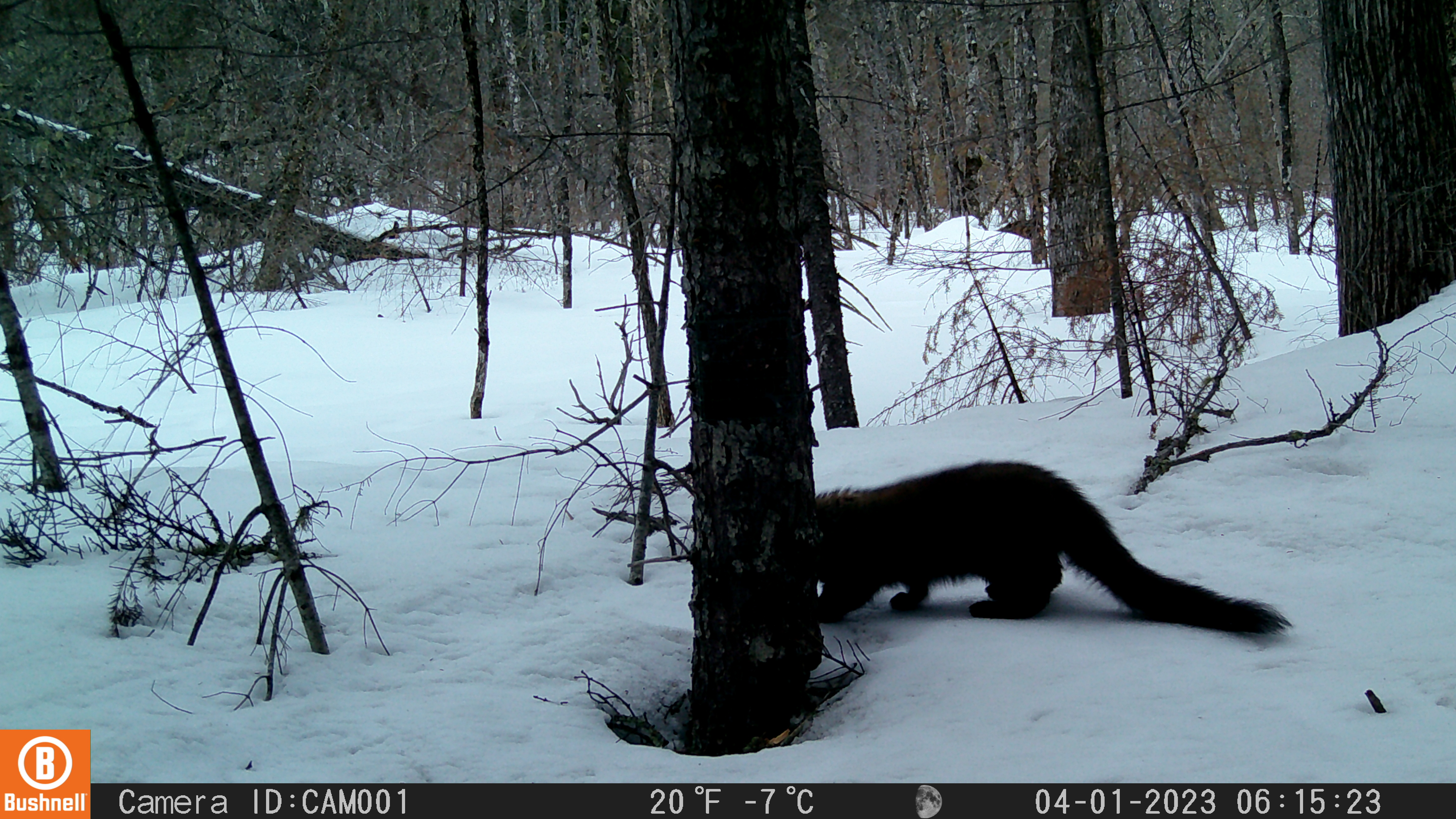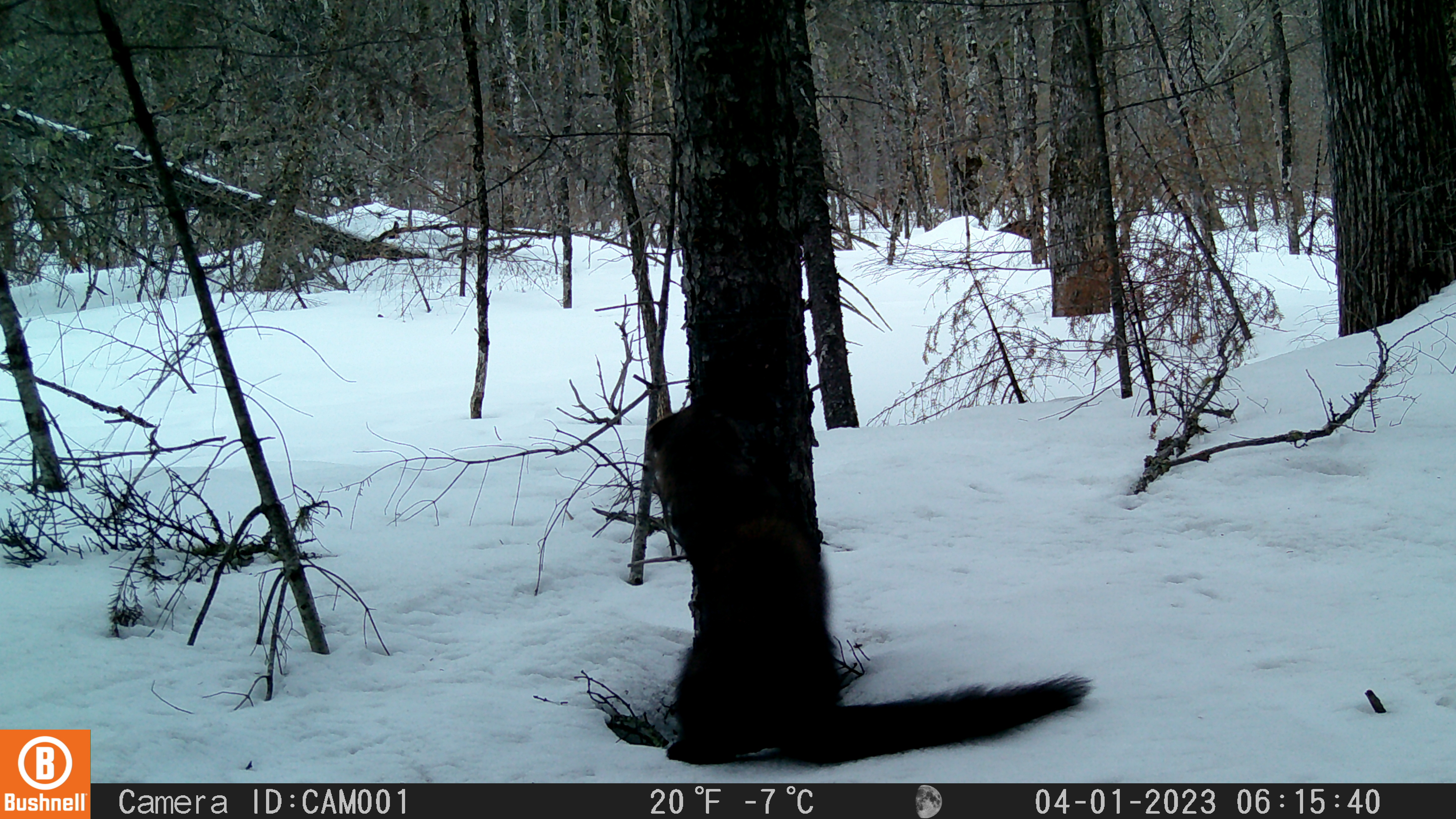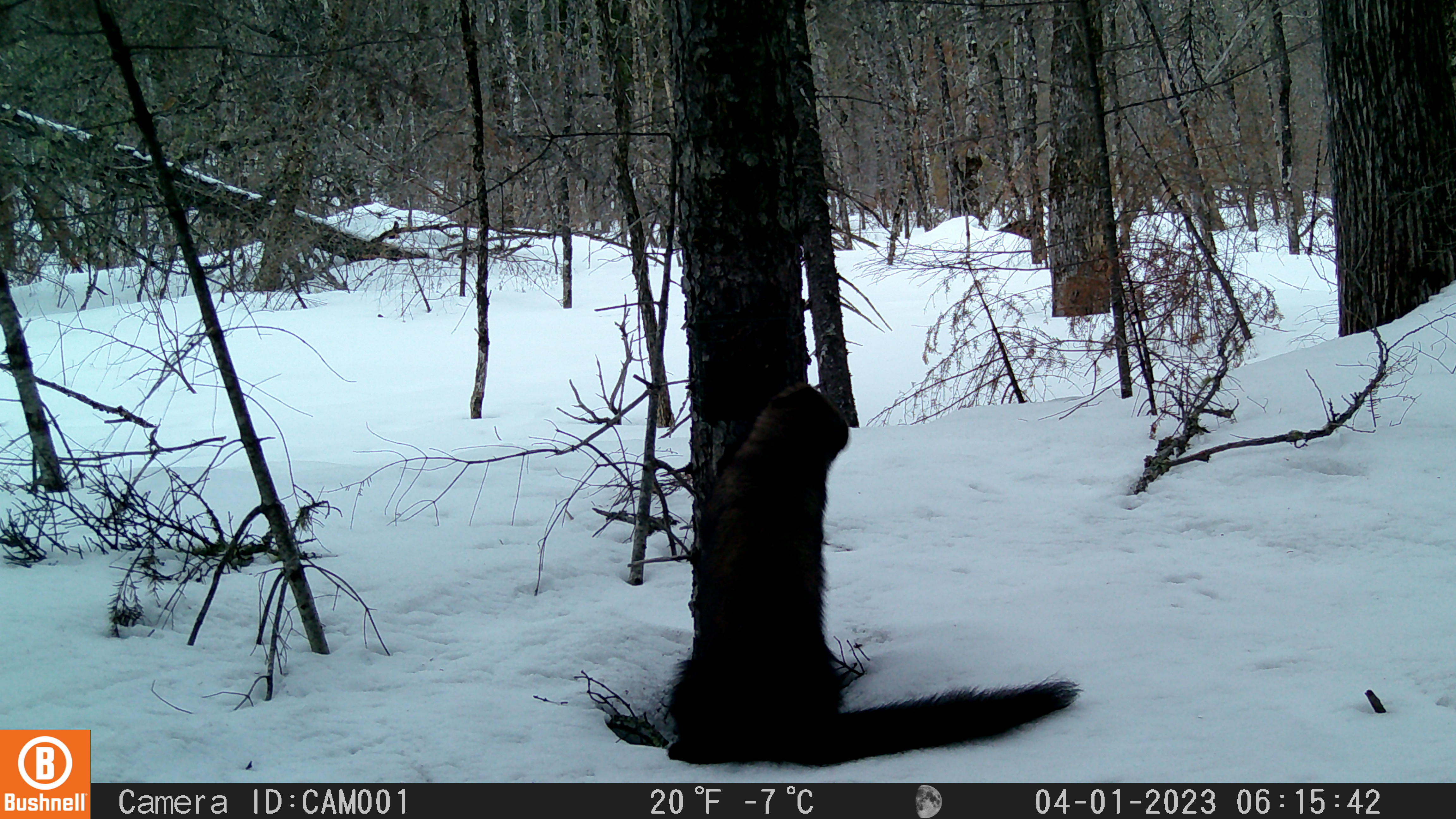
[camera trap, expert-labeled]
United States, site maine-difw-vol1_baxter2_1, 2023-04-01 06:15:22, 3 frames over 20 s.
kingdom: Animalia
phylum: Chordata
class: Mammalia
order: Carnivora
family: Mustelidae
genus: Pekania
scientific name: Pekania pennanti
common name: fisher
Fisher (Pekania pennanti).